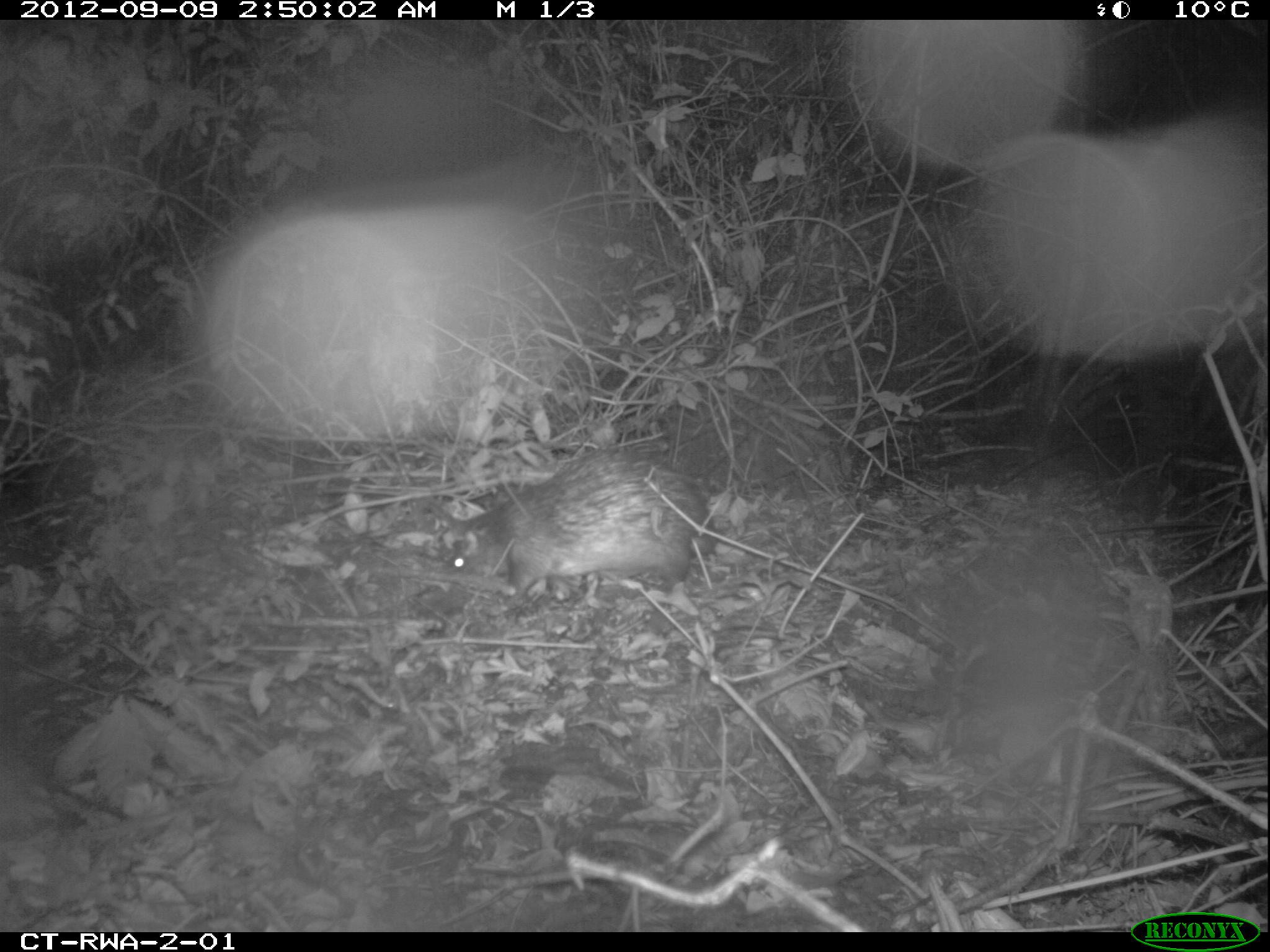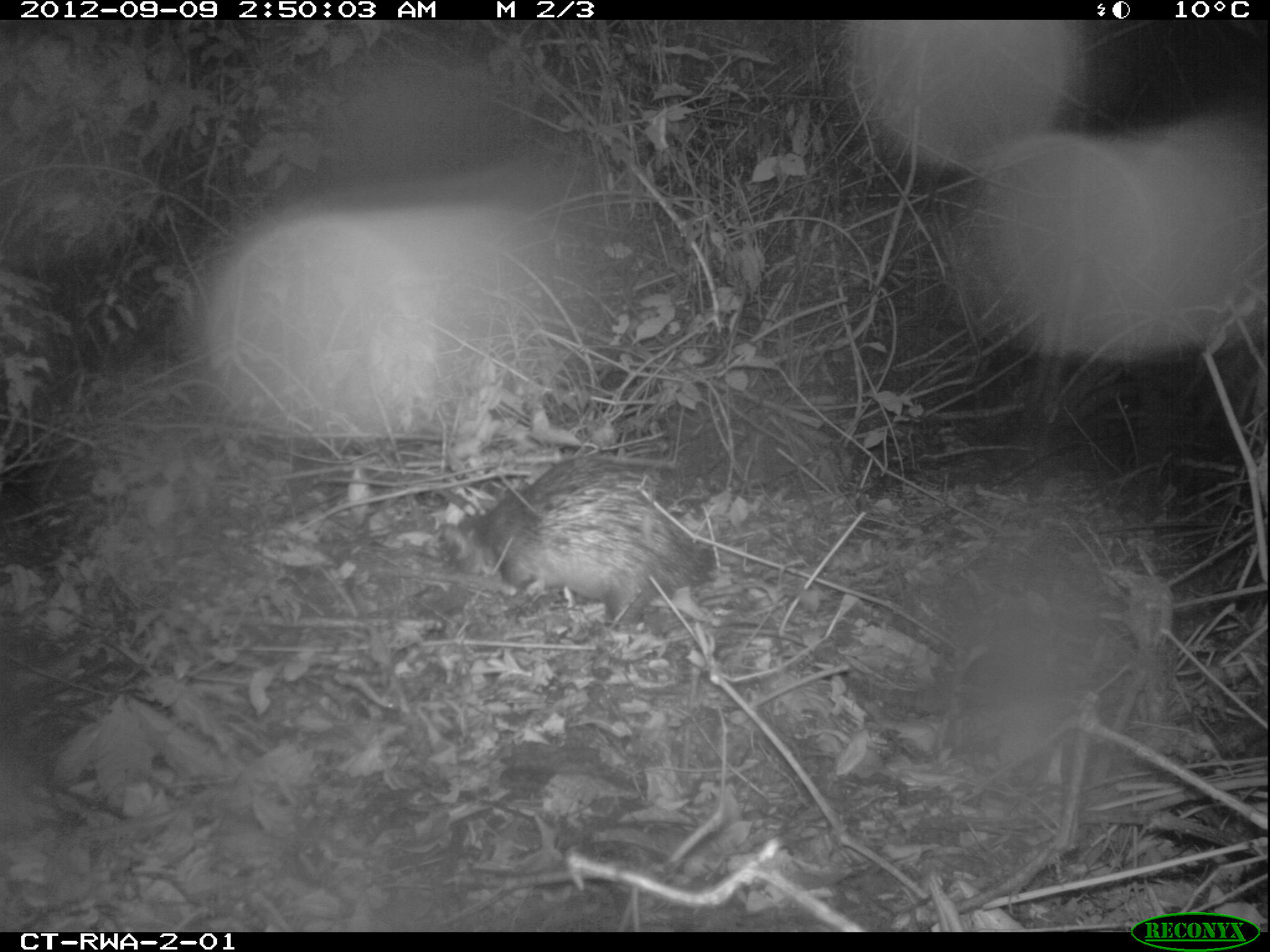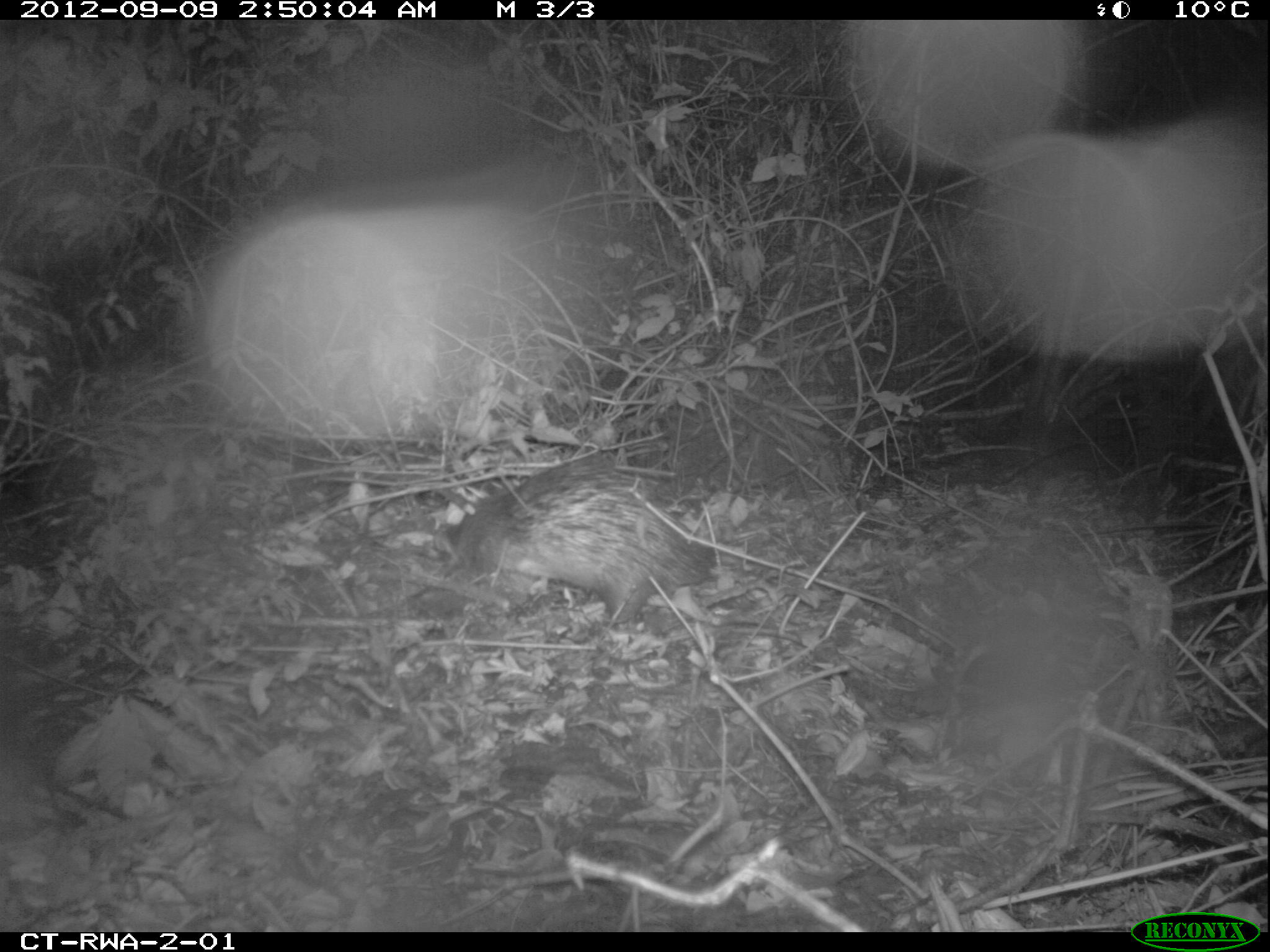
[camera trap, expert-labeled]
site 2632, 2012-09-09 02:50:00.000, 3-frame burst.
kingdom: Animalia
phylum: Chordata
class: Mammalia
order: Rodentia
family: Hystricidae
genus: Atherurus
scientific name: Atherurus africanus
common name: african brush-tailed porcupine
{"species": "Atherurus africanus (african brush-tailed porcupine)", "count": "1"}